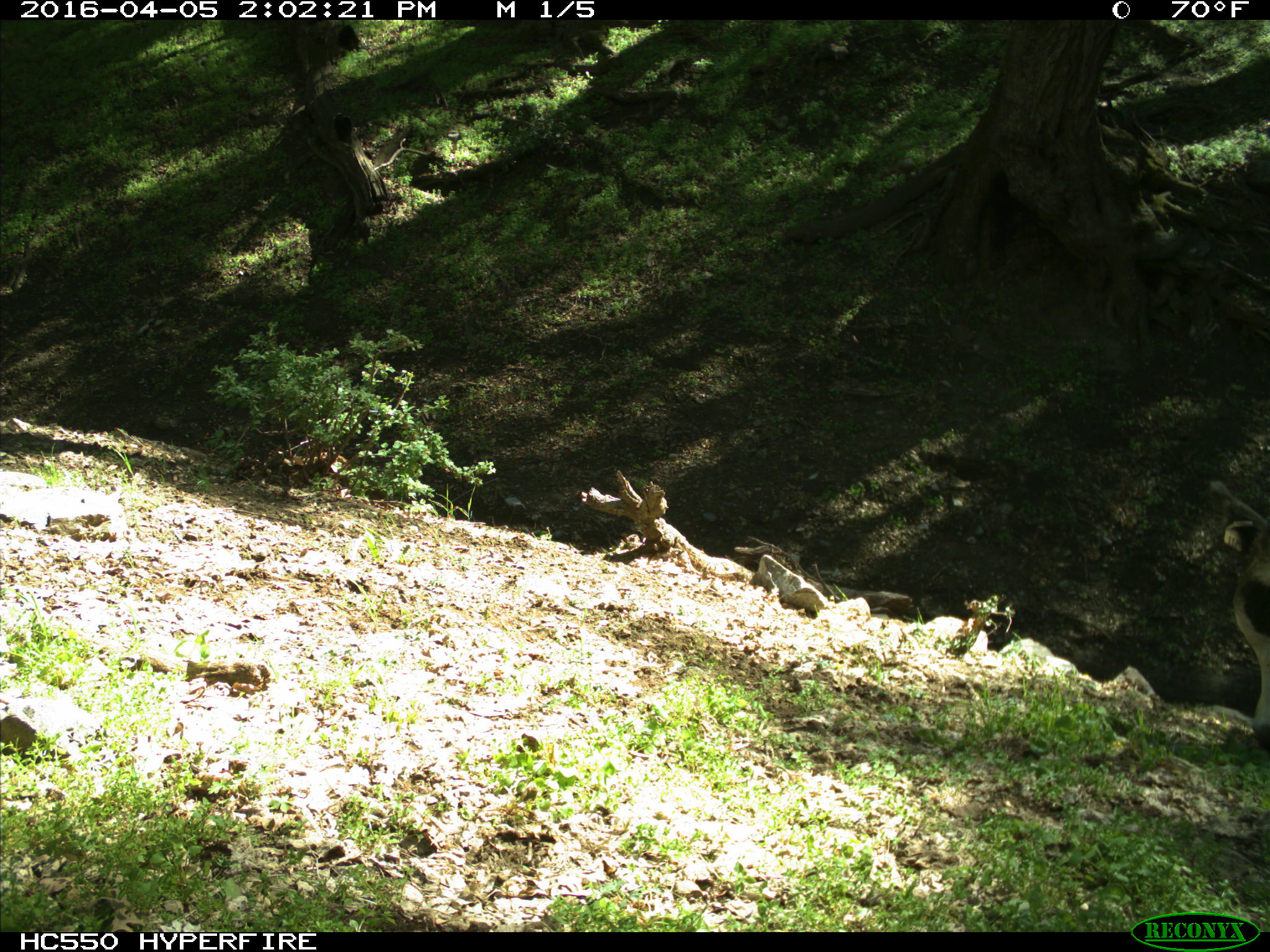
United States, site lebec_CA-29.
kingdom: Animalia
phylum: Chordata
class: Mammalia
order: Artiodactyla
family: Bovidae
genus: Bos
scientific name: Bos taurus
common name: domestic cow